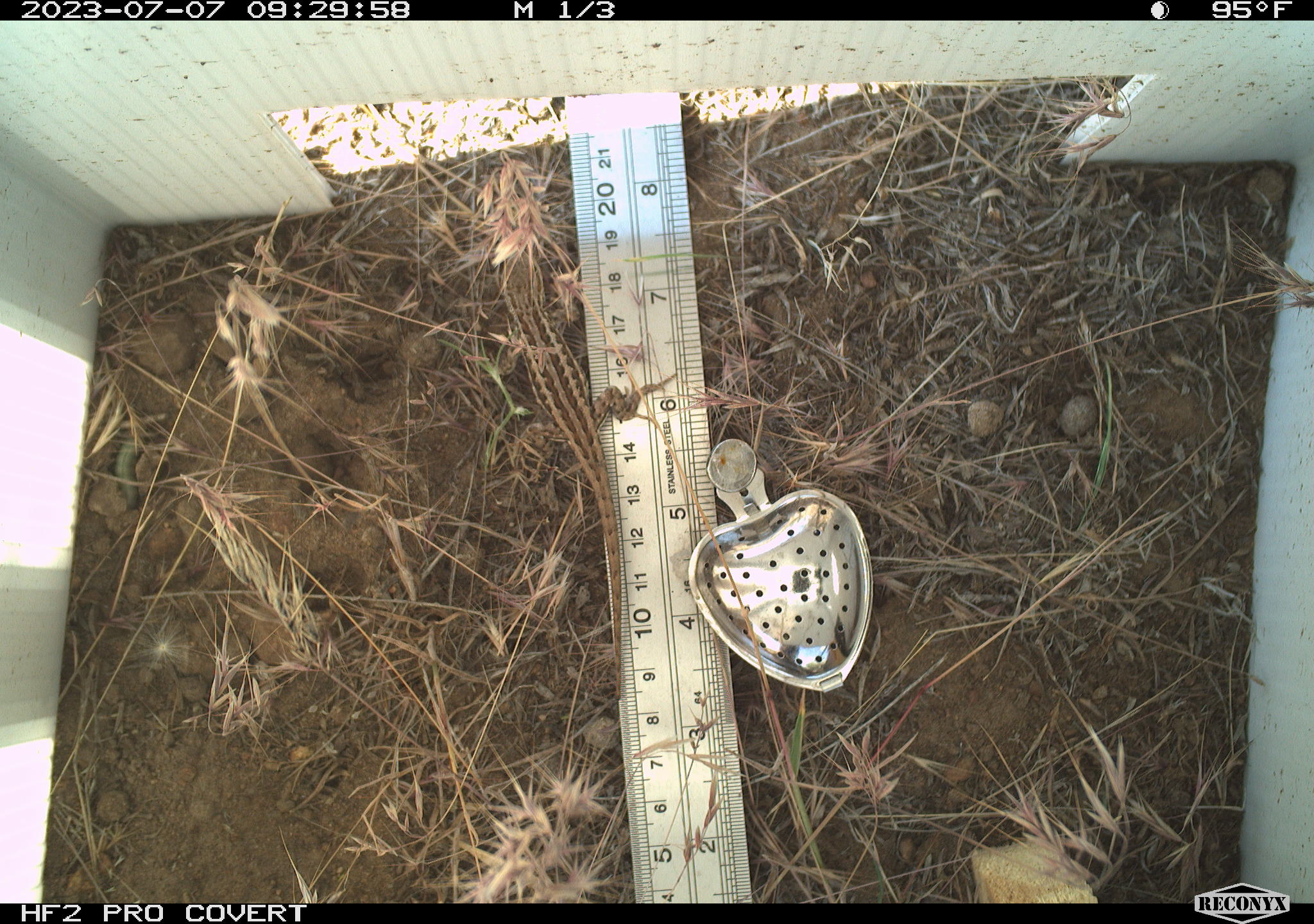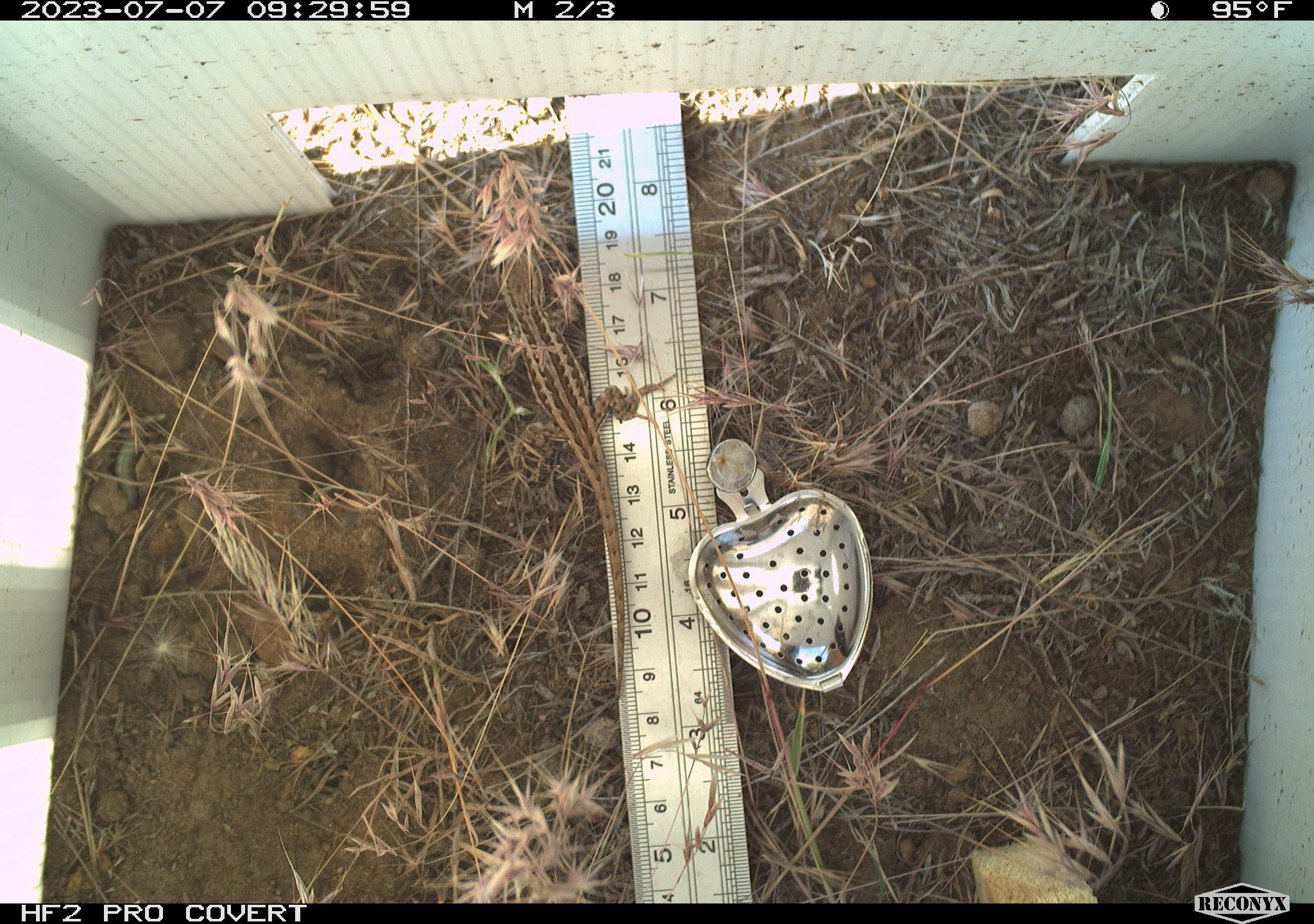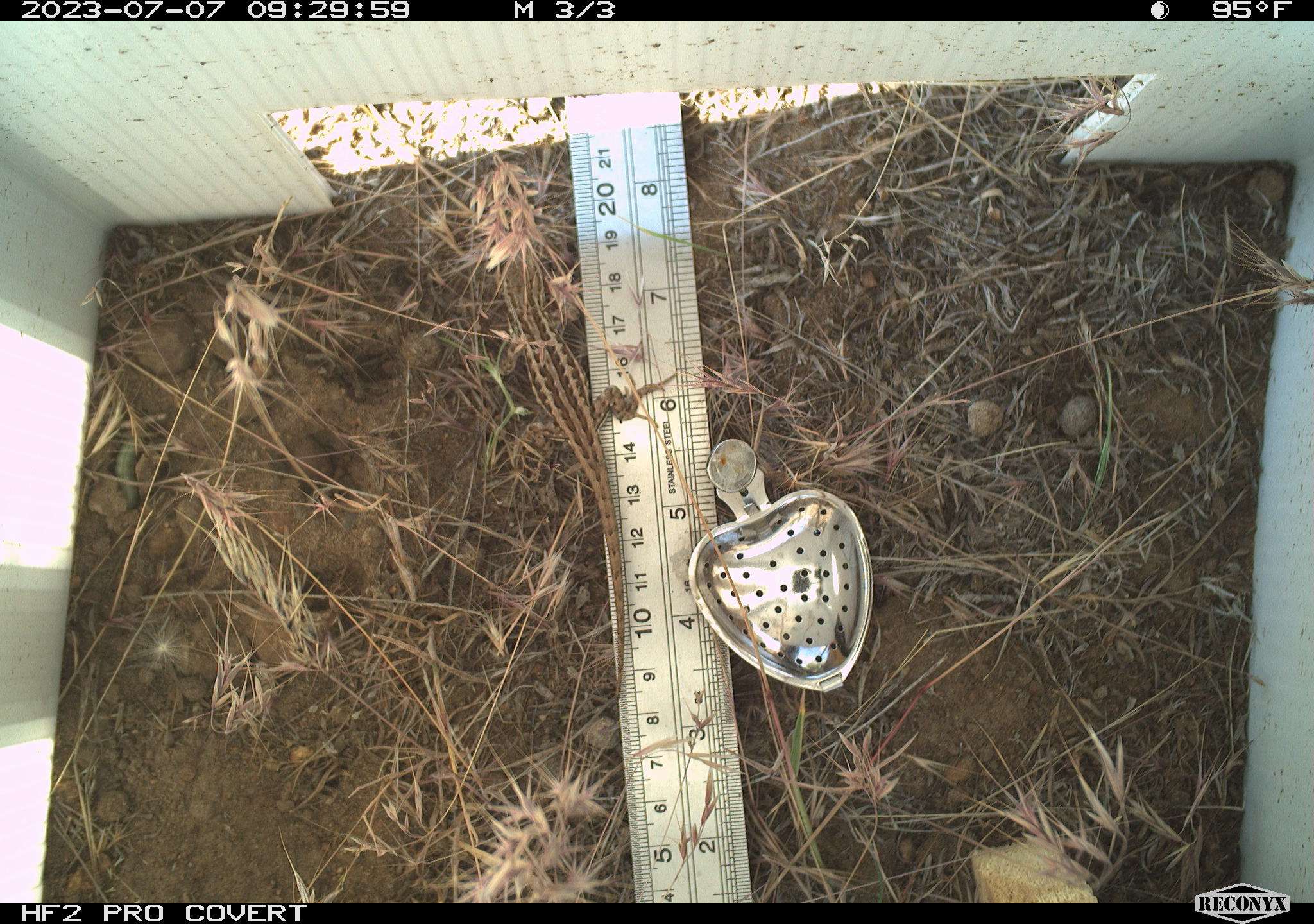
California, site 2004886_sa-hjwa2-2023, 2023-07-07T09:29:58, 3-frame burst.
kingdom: Animalia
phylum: Chordata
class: Reptilia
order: Squamata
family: Phrynosomatidae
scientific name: Phrynosomatidae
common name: phrynosomatid lizards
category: phrynosomatidae family